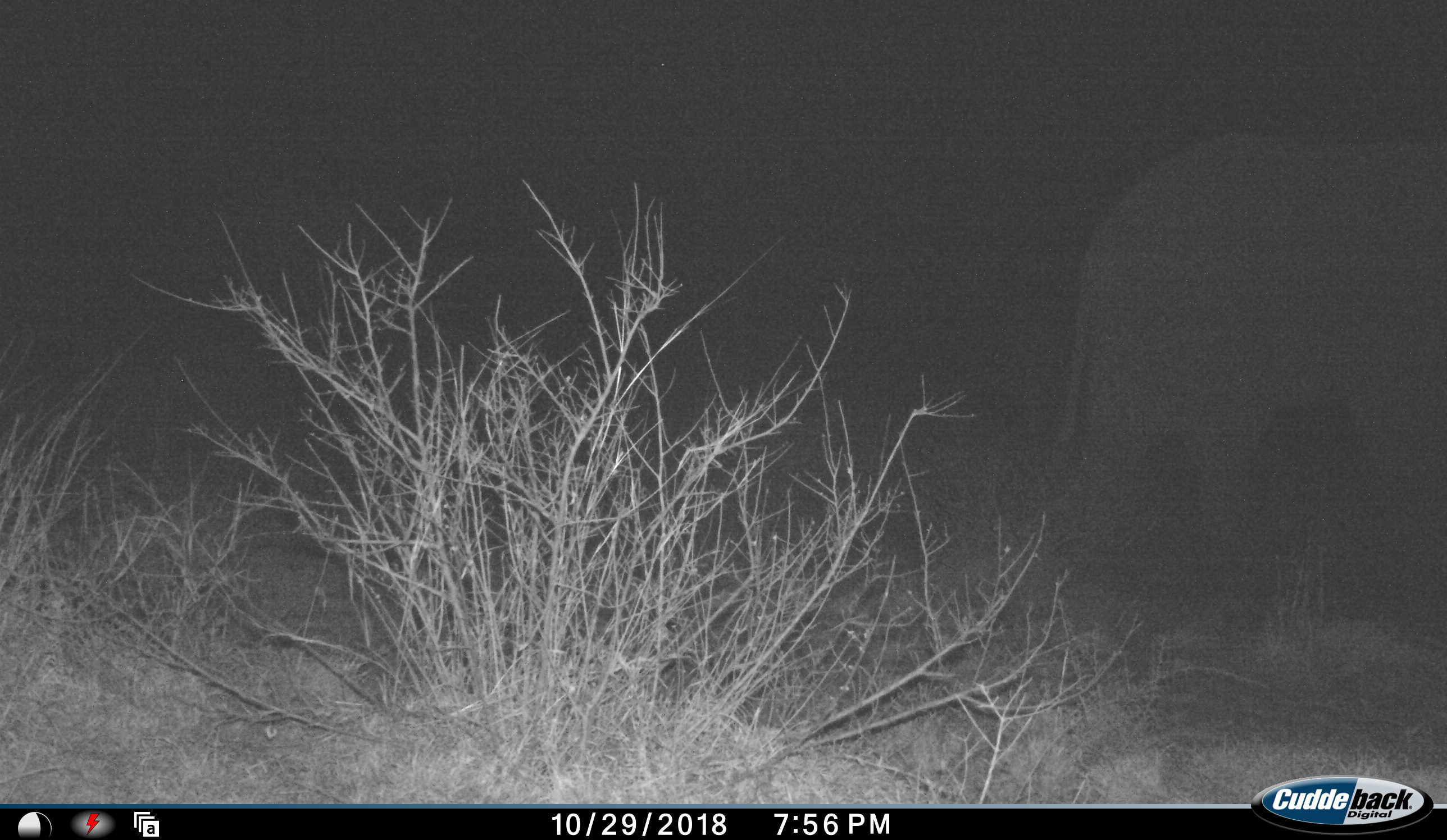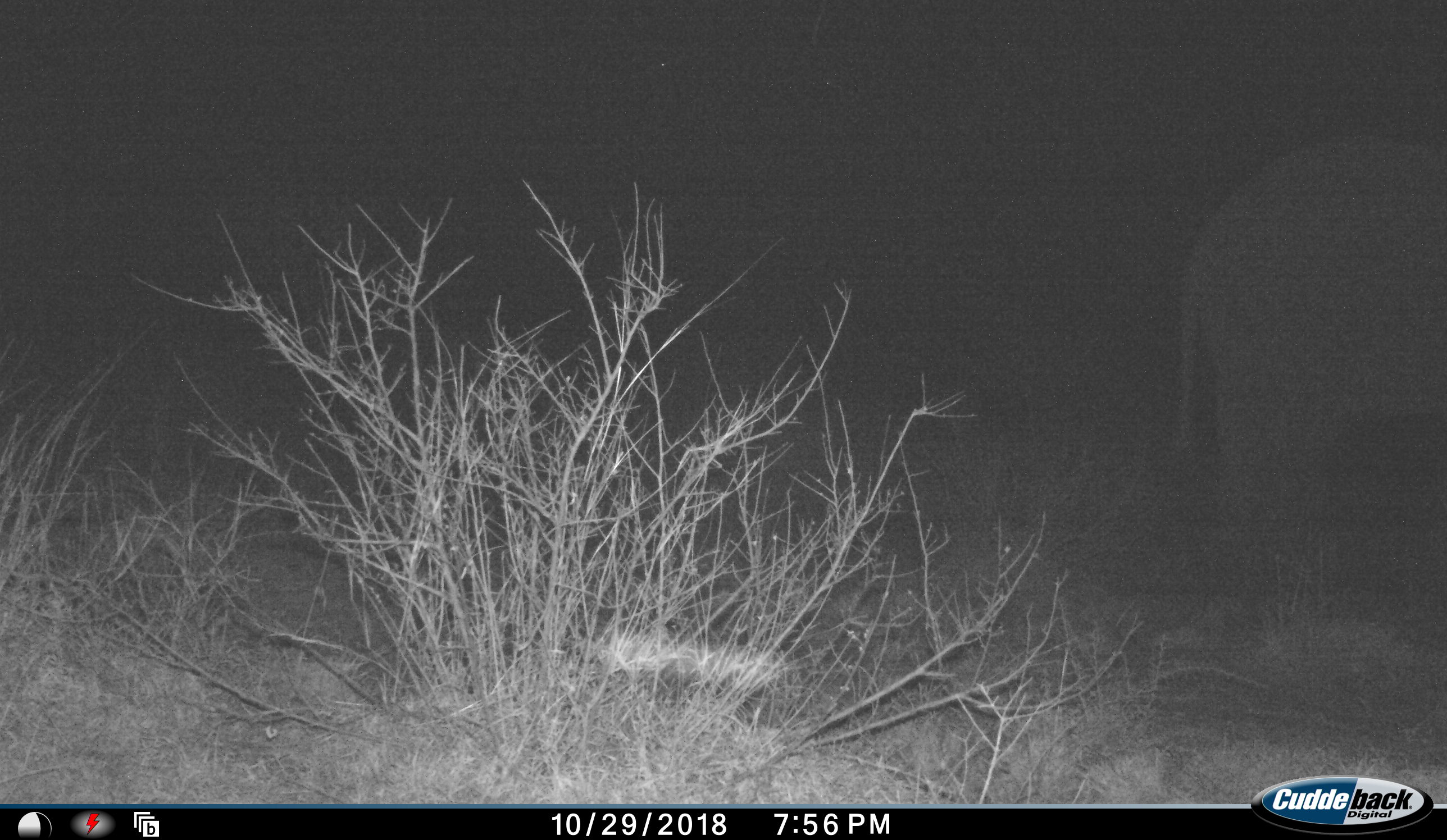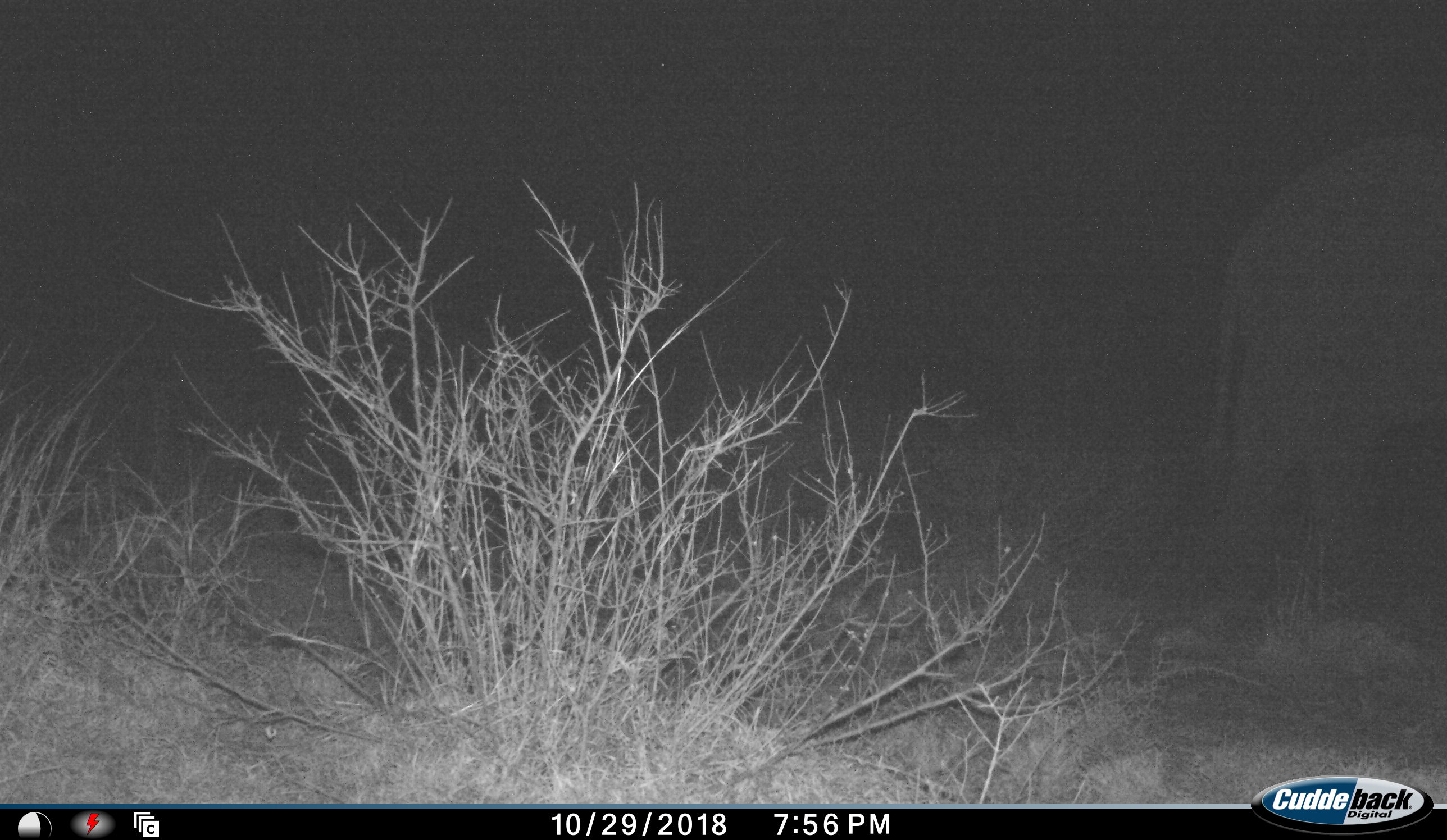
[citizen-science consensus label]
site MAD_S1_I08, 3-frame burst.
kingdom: Animalia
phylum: Chordata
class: Mammalia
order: Proboscidea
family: Elephantidae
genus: Loxodonta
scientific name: Loxodonta africana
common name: african bush elephant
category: elephant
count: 1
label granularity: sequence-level